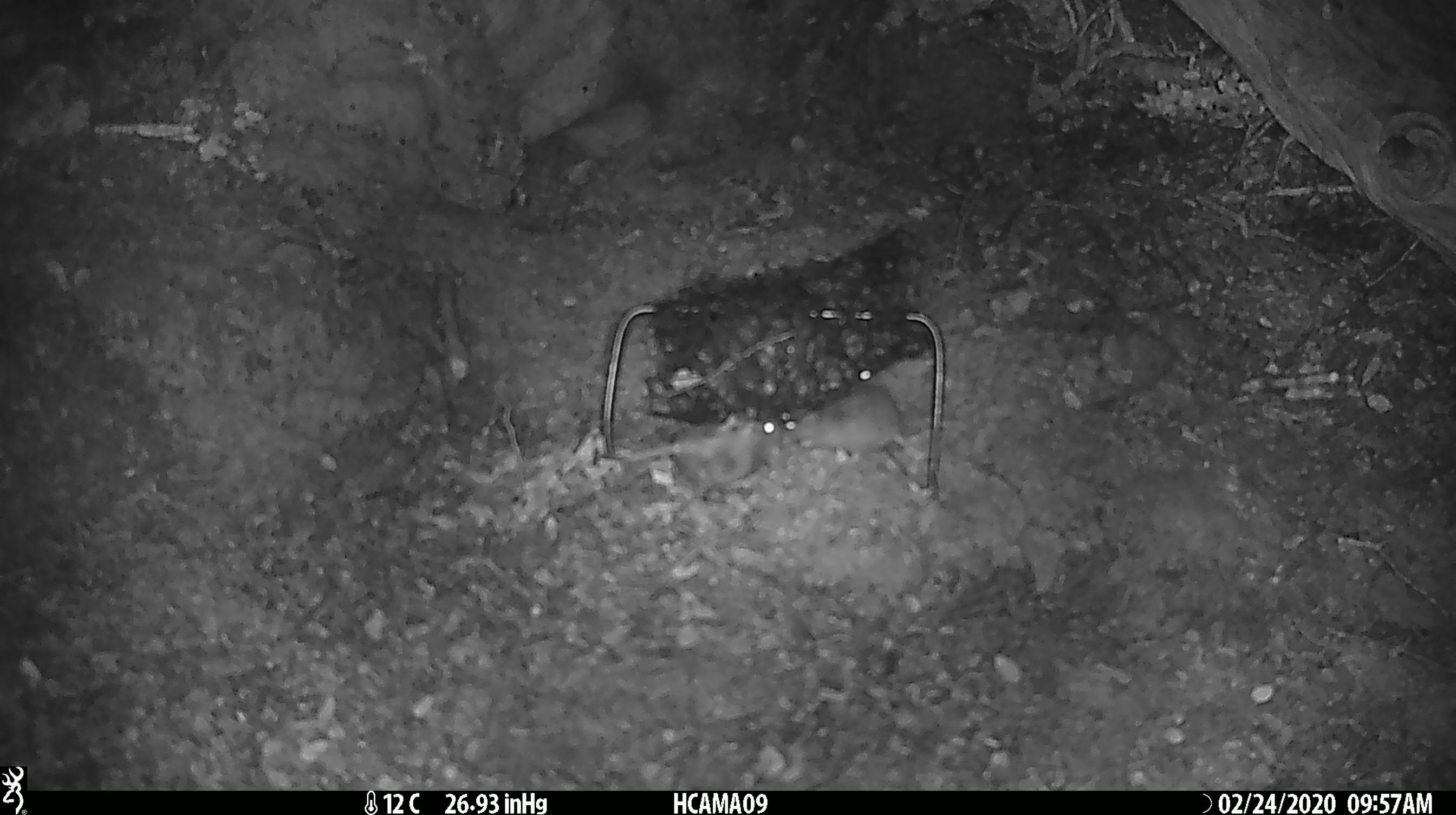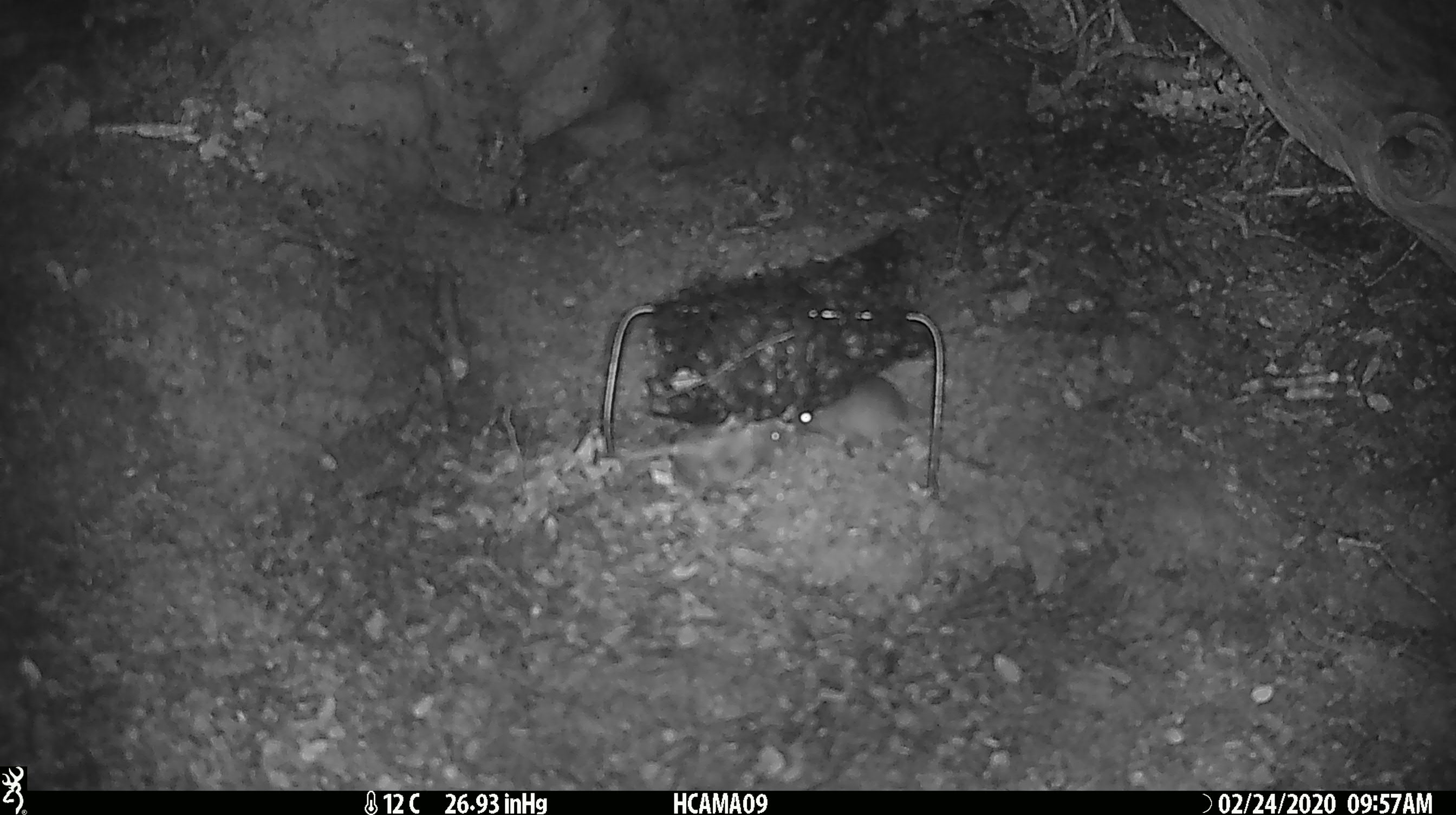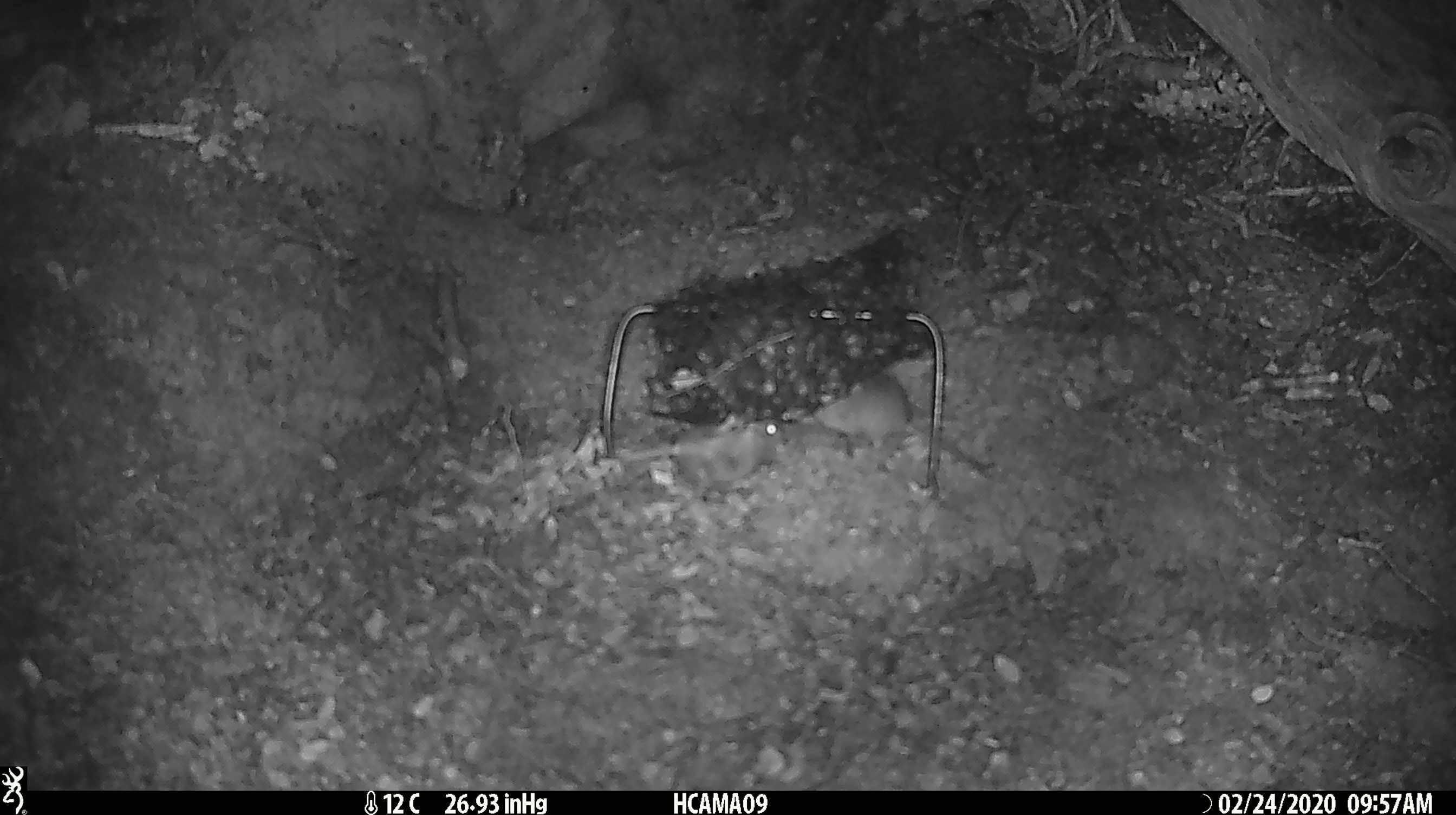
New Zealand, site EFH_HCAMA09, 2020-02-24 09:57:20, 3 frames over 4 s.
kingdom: Animalia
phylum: Chordata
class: Mammalia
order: Rodentia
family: Muridae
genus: Mus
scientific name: Mus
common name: mouse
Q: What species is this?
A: Mouse (Mus).